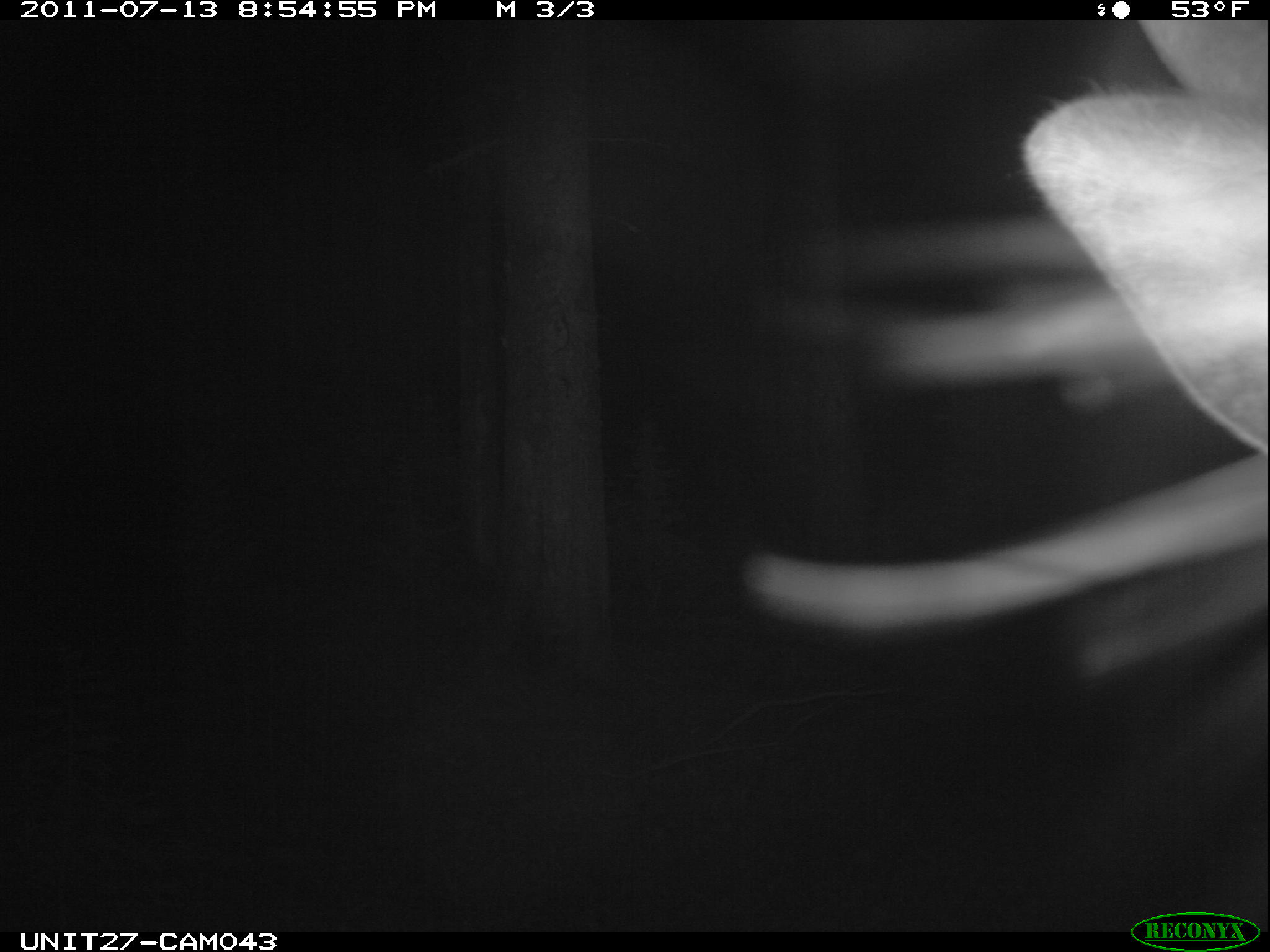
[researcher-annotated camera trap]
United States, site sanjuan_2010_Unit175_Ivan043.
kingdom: Animalia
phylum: Chordata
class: Mammalia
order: Artiodactyla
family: Cervidae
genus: Cervus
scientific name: Cervus elaphus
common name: red deer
Cervus elaphus (red deer).